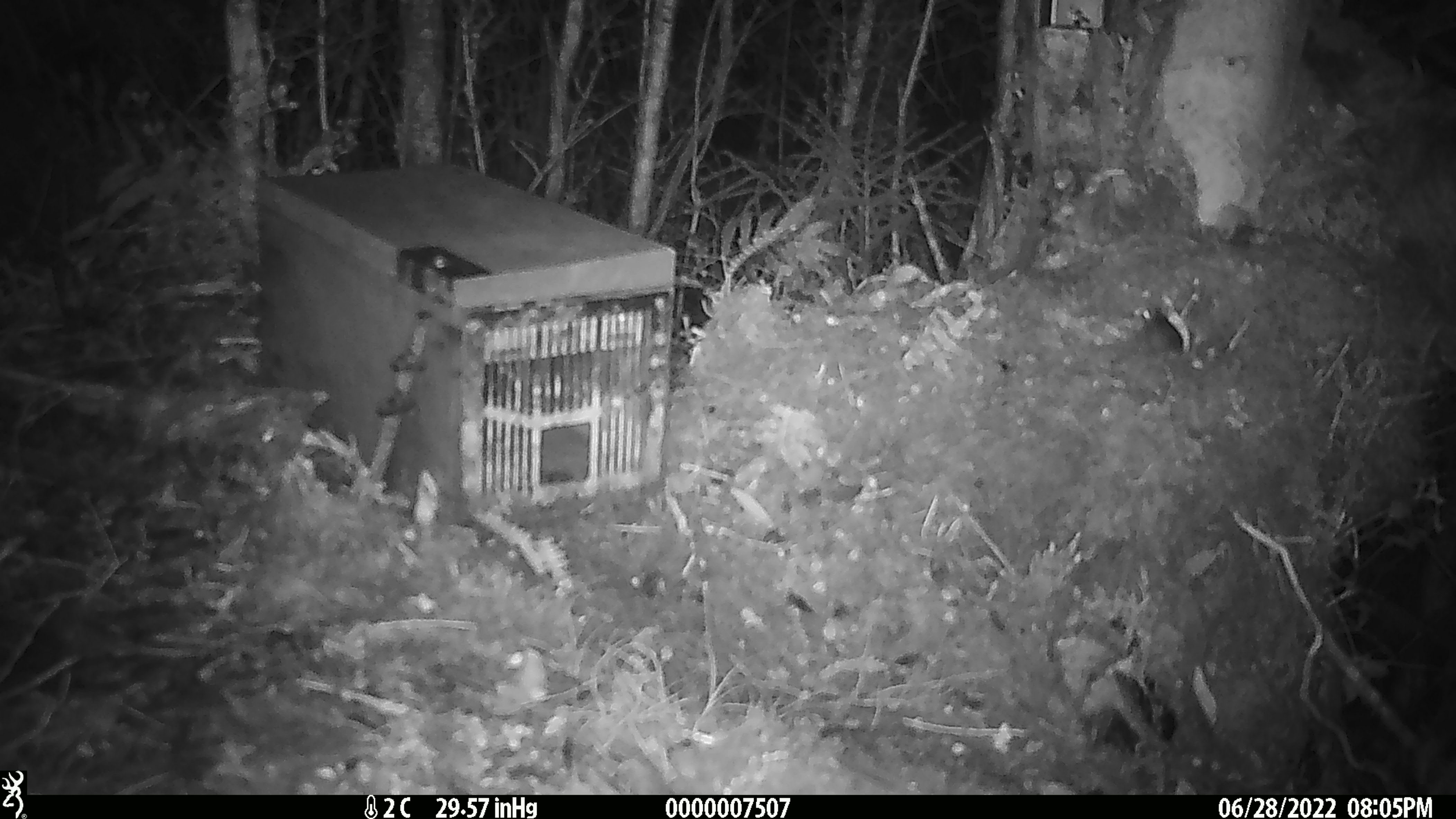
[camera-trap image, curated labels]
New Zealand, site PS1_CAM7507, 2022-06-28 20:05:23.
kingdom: Animalia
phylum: Chordata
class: Mammalia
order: Rodentia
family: Muridae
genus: Mus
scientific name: Mus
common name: mouse